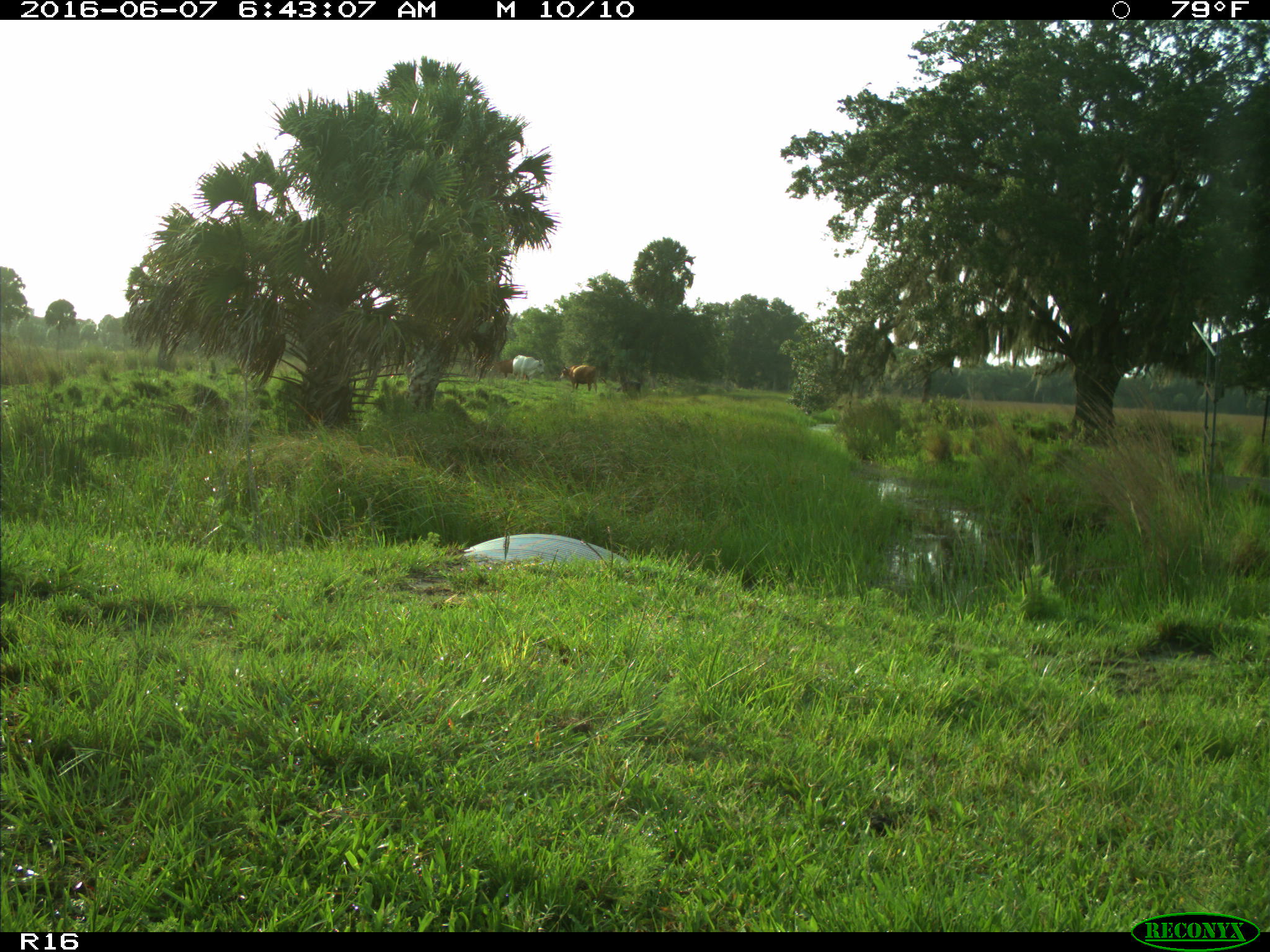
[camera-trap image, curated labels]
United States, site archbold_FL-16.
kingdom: Animalia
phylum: Chordata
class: Mammalia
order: Artiodactyla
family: Bovidae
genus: Bos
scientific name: Bos taurus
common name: domestic cow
Bos taurus (domestic cow).